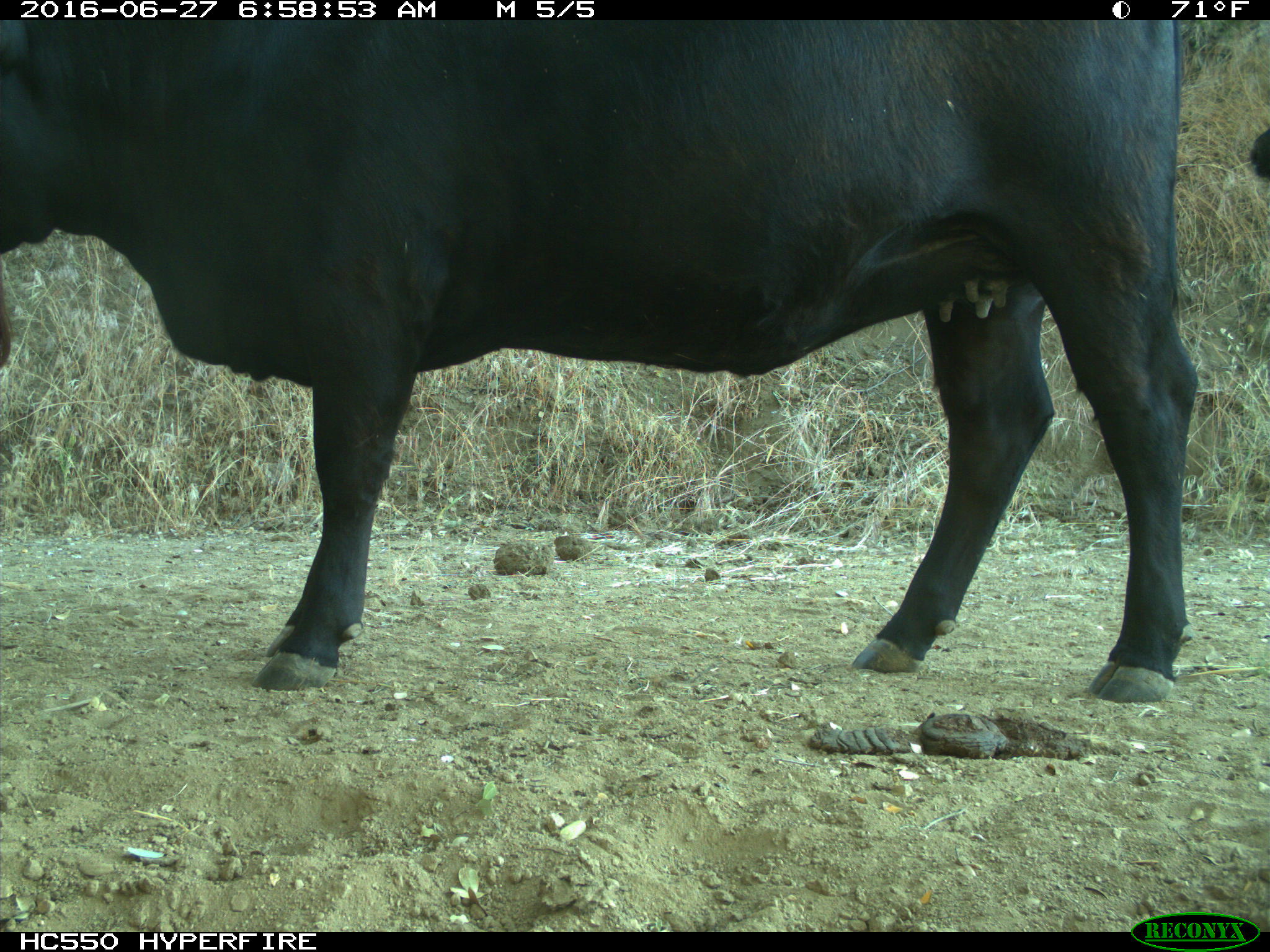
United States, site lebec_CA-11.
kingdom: Animalia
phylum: Chordata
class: Mammalia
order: Artiodactyla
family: Bovidae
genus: Bos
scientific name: Bos taurus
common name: domestic cow